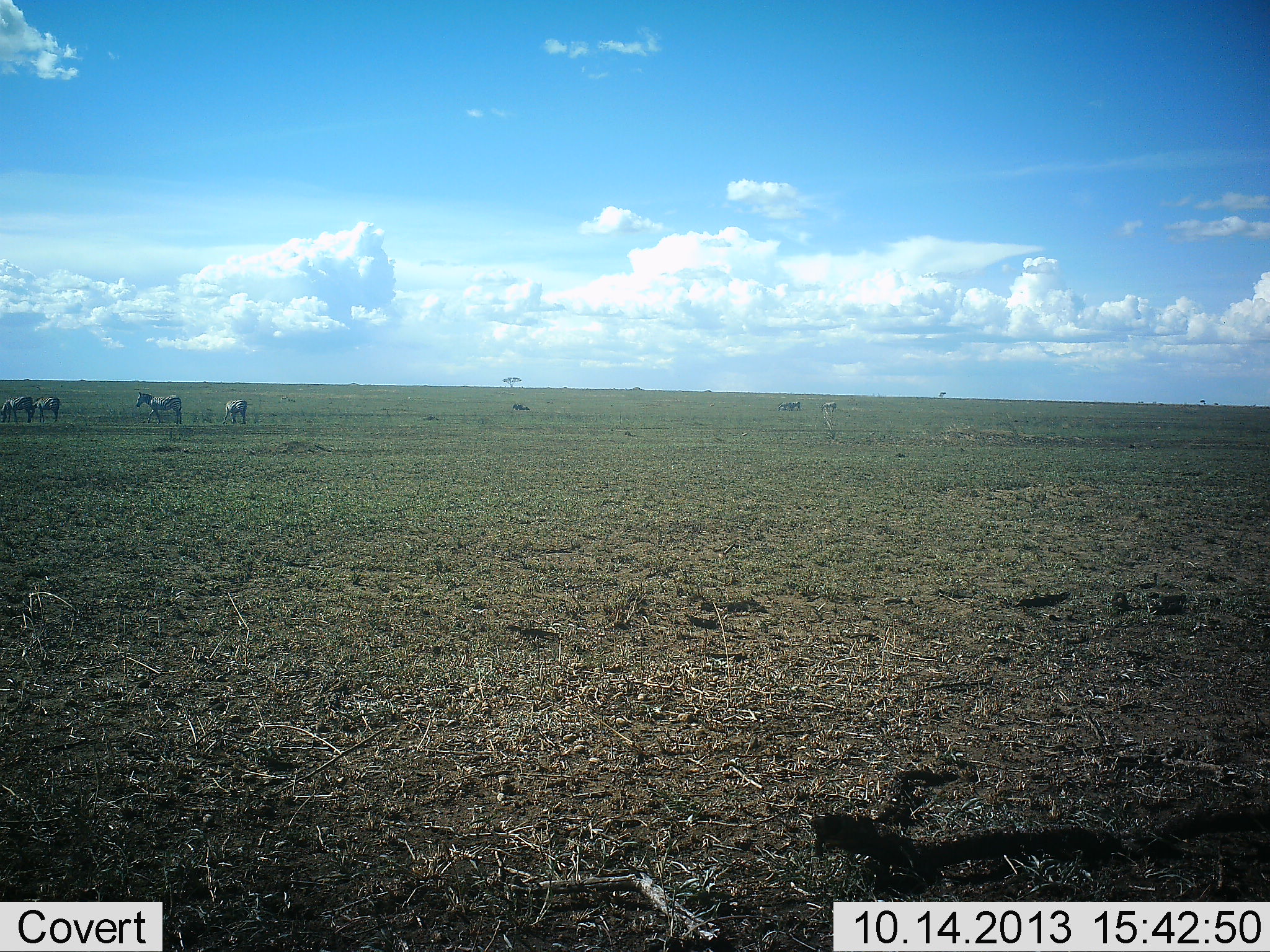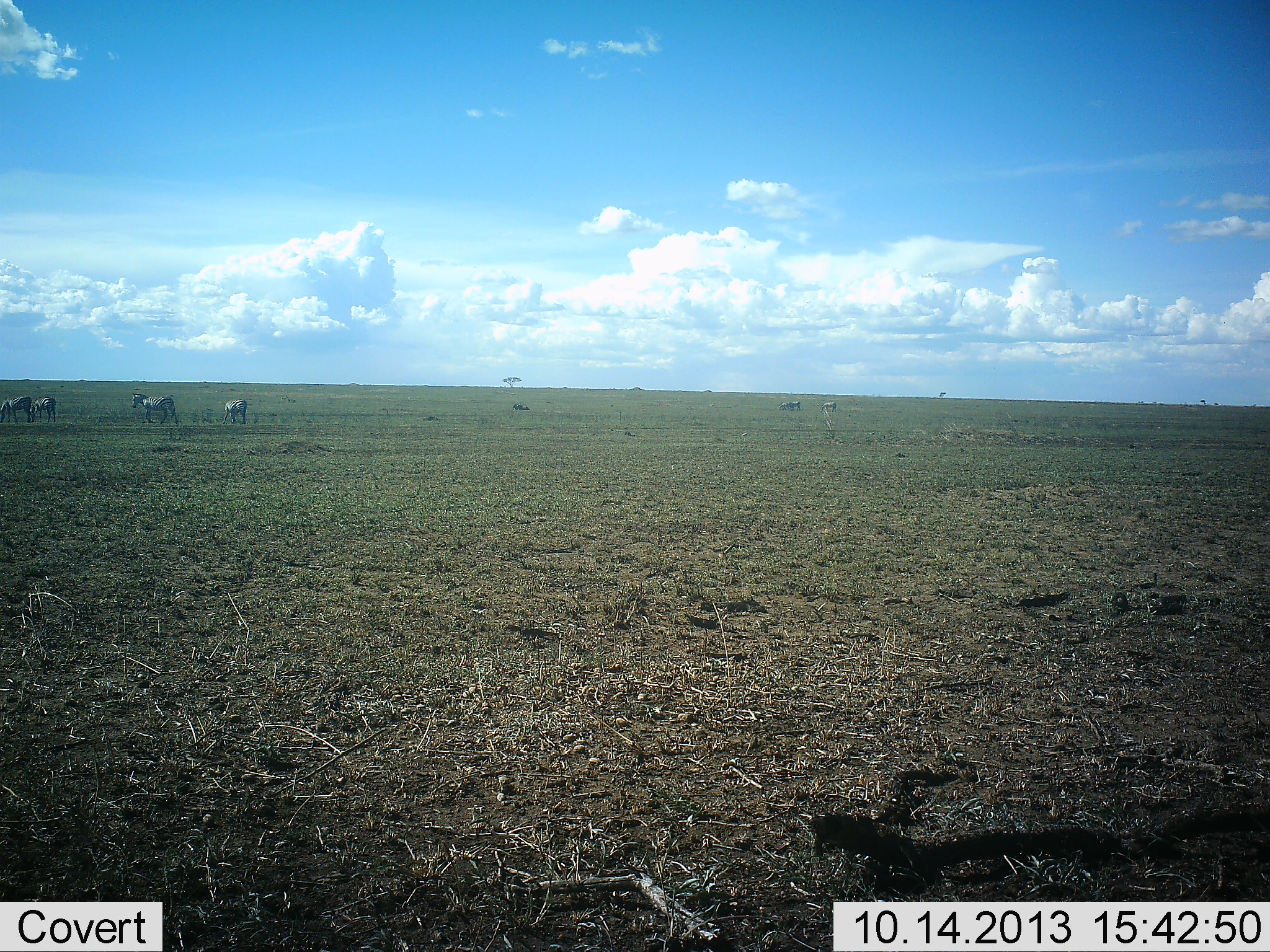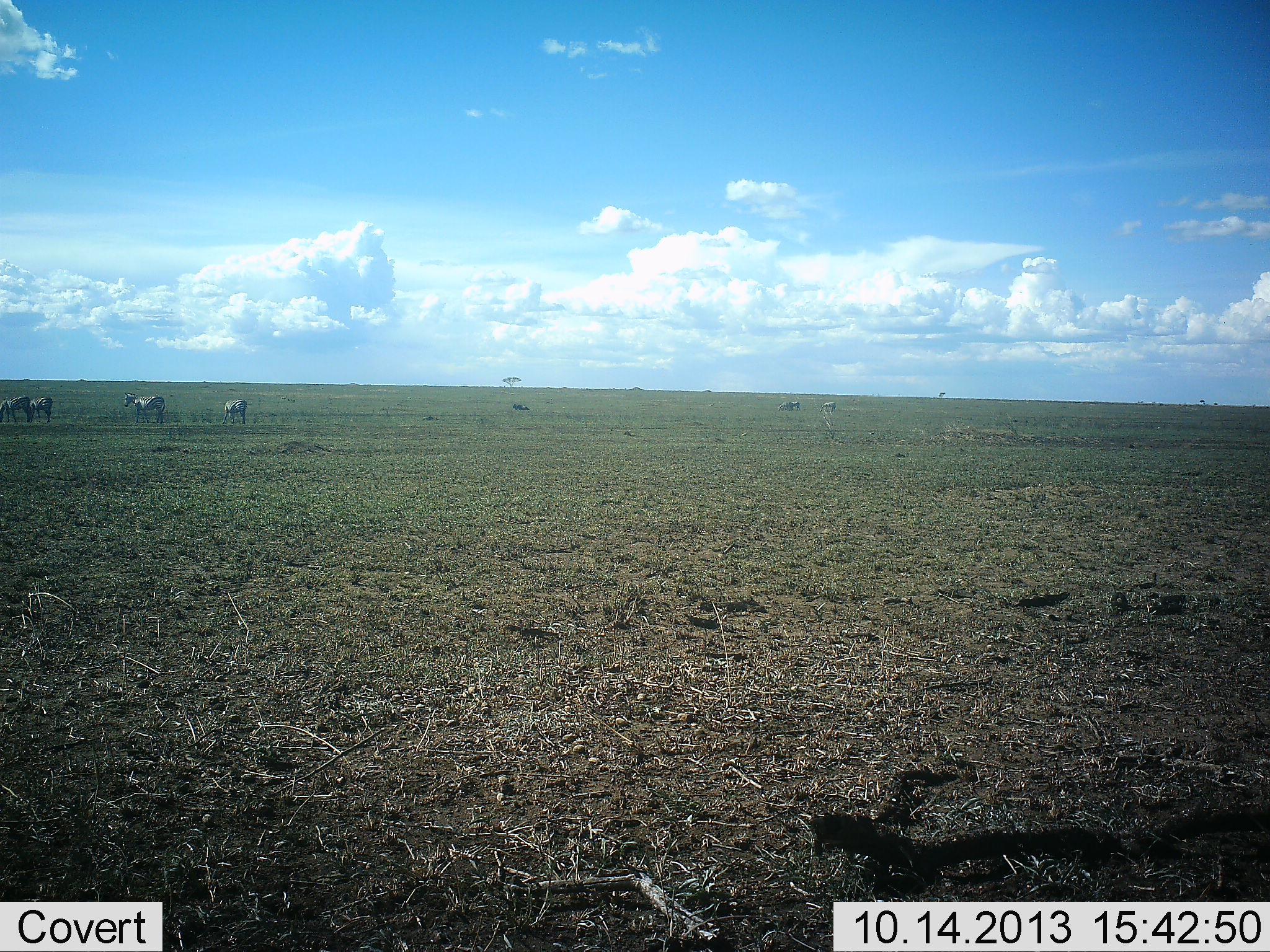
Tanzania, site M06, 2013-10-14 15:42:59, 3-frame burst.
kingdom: Animalia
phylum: Chordata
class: Mammalia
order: Perissodactyla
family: Equidae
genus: Equus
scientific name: Equus quagga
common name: plains zebra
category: zebra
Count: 4.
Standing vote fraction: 64%.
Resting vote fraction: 0%.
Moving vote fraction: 64%.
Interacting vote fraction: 0%.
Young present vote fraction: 0%.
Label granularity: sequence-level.